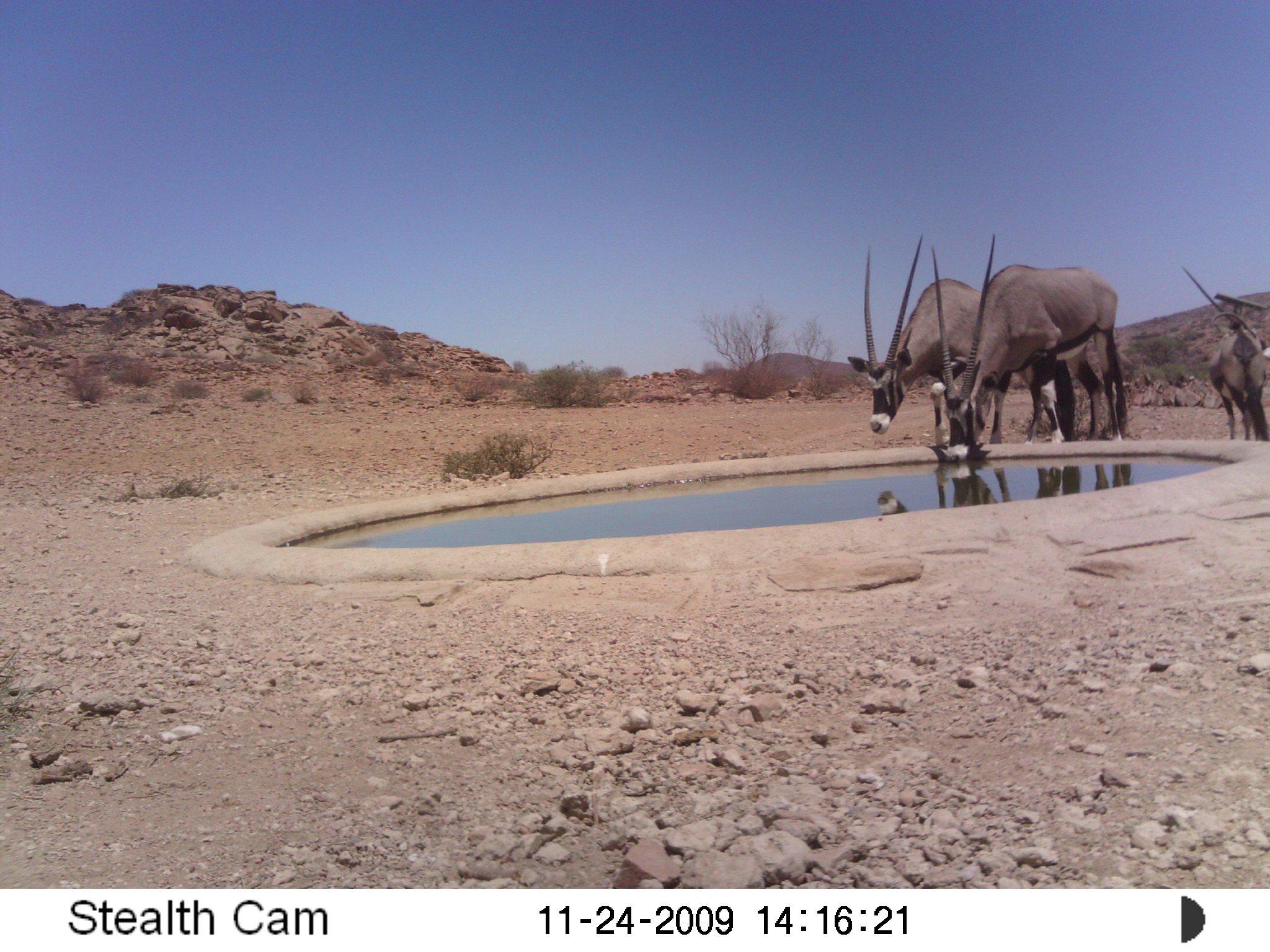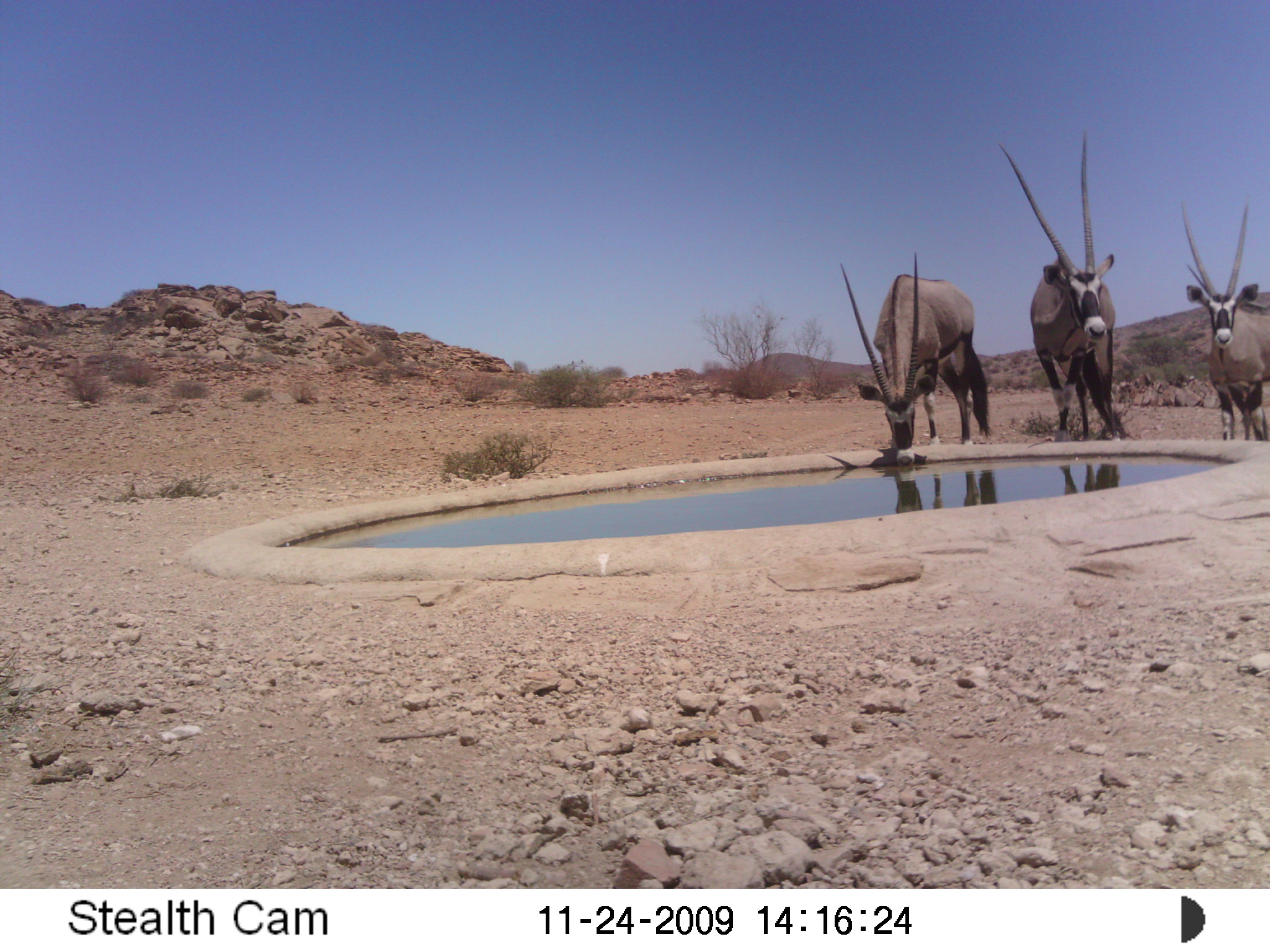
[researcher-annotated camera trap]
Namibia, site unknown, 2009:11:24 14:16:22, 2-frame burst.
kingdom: Animalia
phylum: Chordata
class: Mammalia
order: Artiodactyla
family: Bovidae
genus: Oryx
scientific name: Oryx gazella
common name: gemsbok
Oryx gazella (gemsbok).